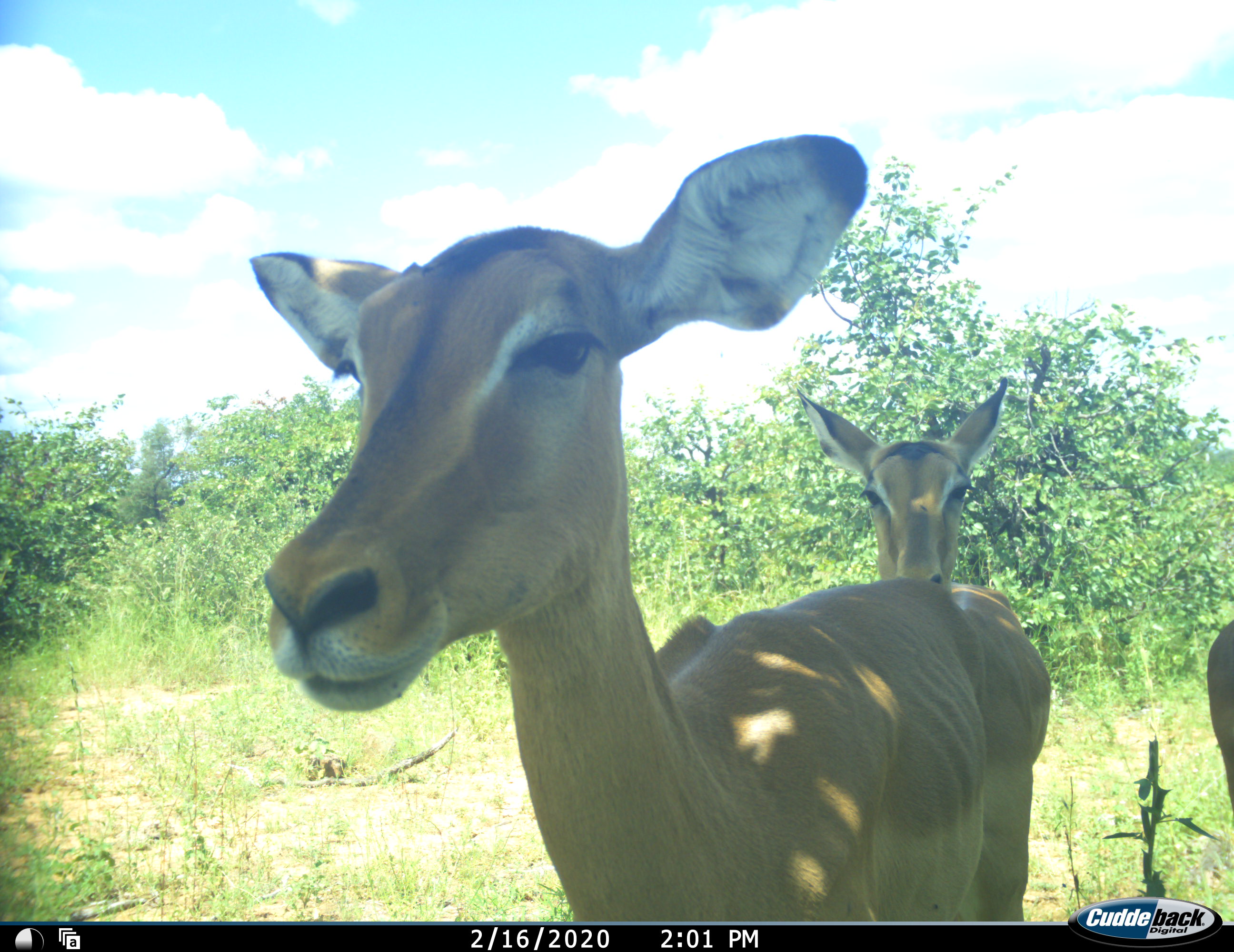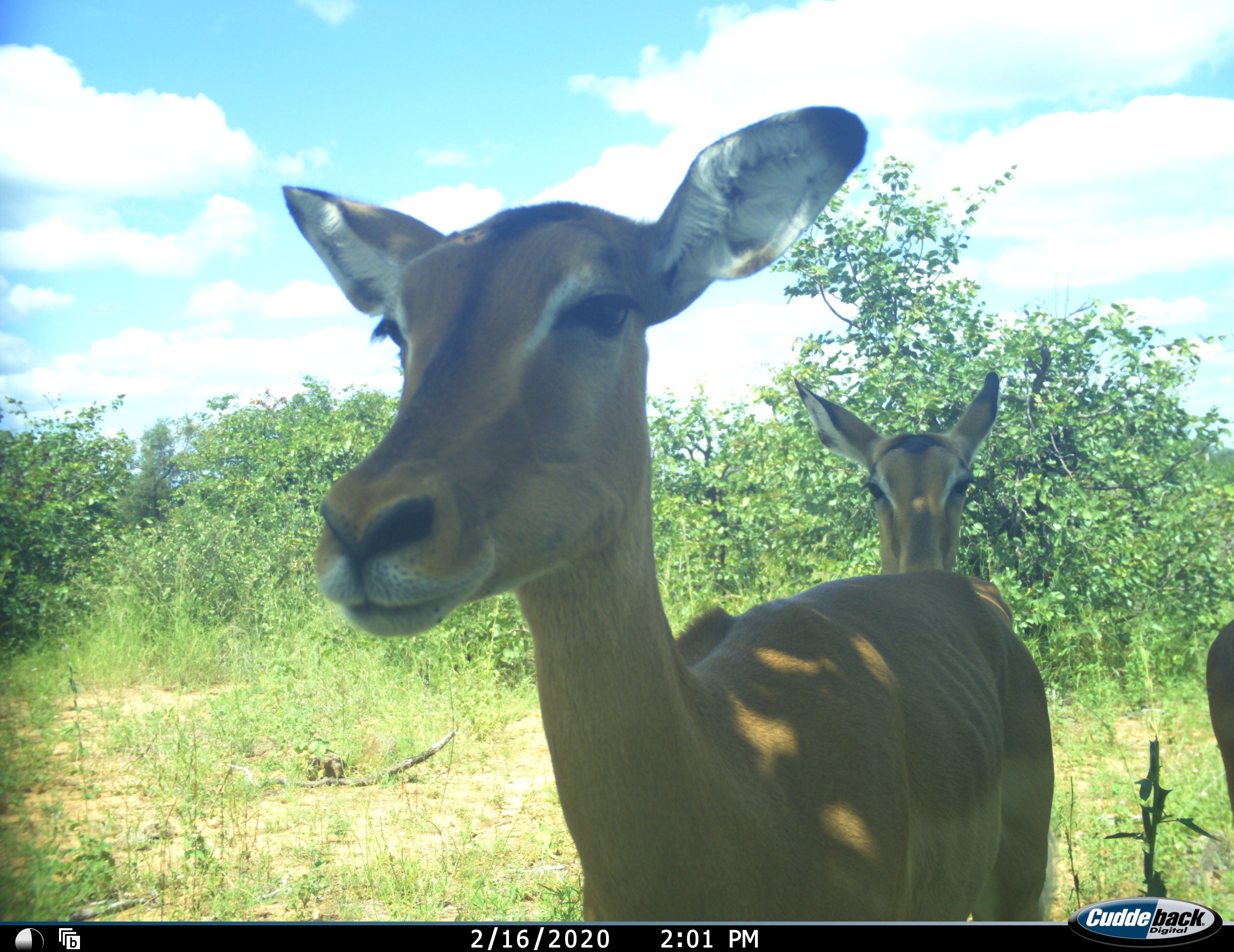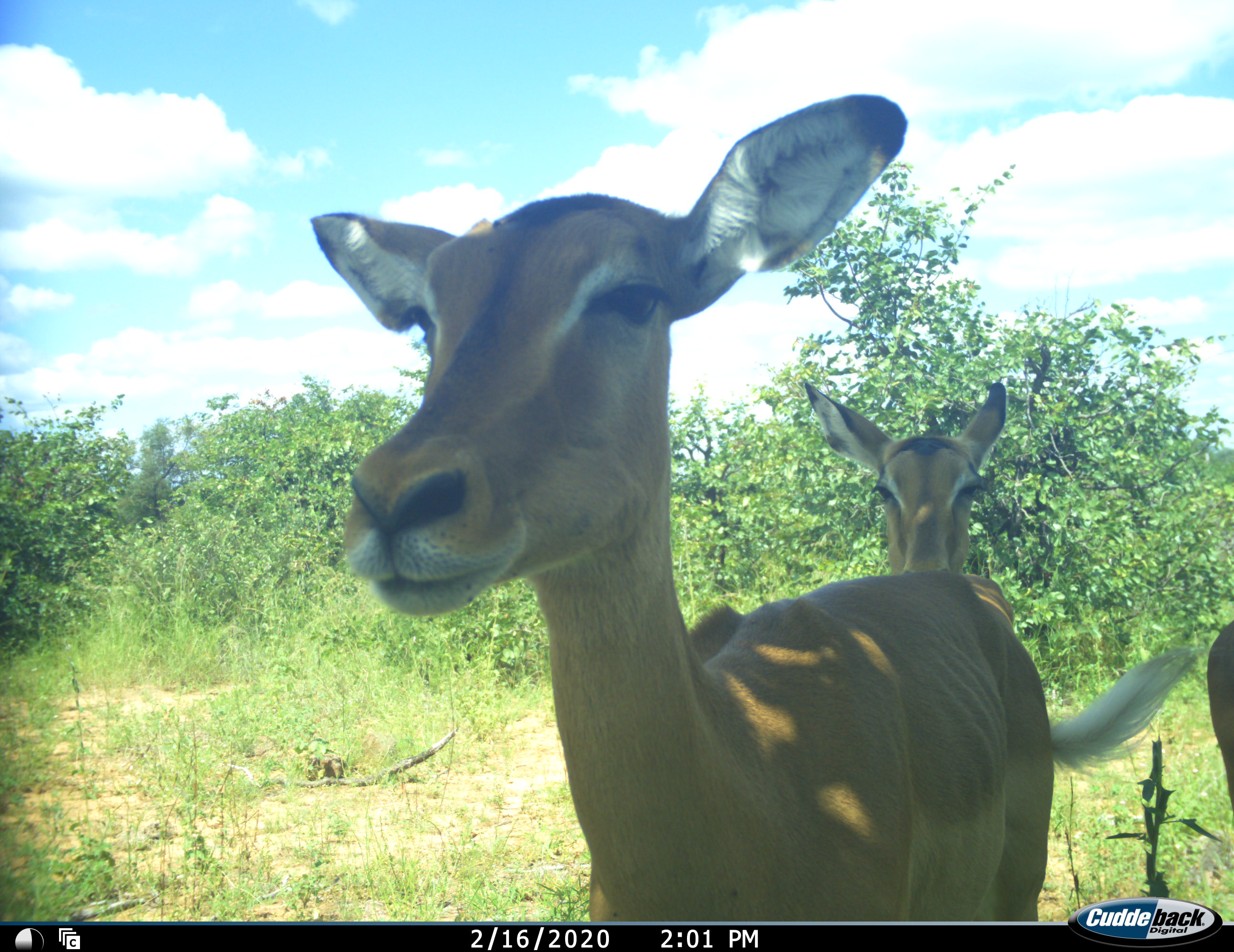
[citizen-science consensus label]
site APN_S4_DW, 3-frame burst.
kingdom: Animalia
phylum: Chordata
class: Mammalia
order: Artiodactyla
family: Bovidae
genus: Aepyceros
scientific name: Aepyceros melampus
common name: impala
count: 3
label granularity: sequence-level